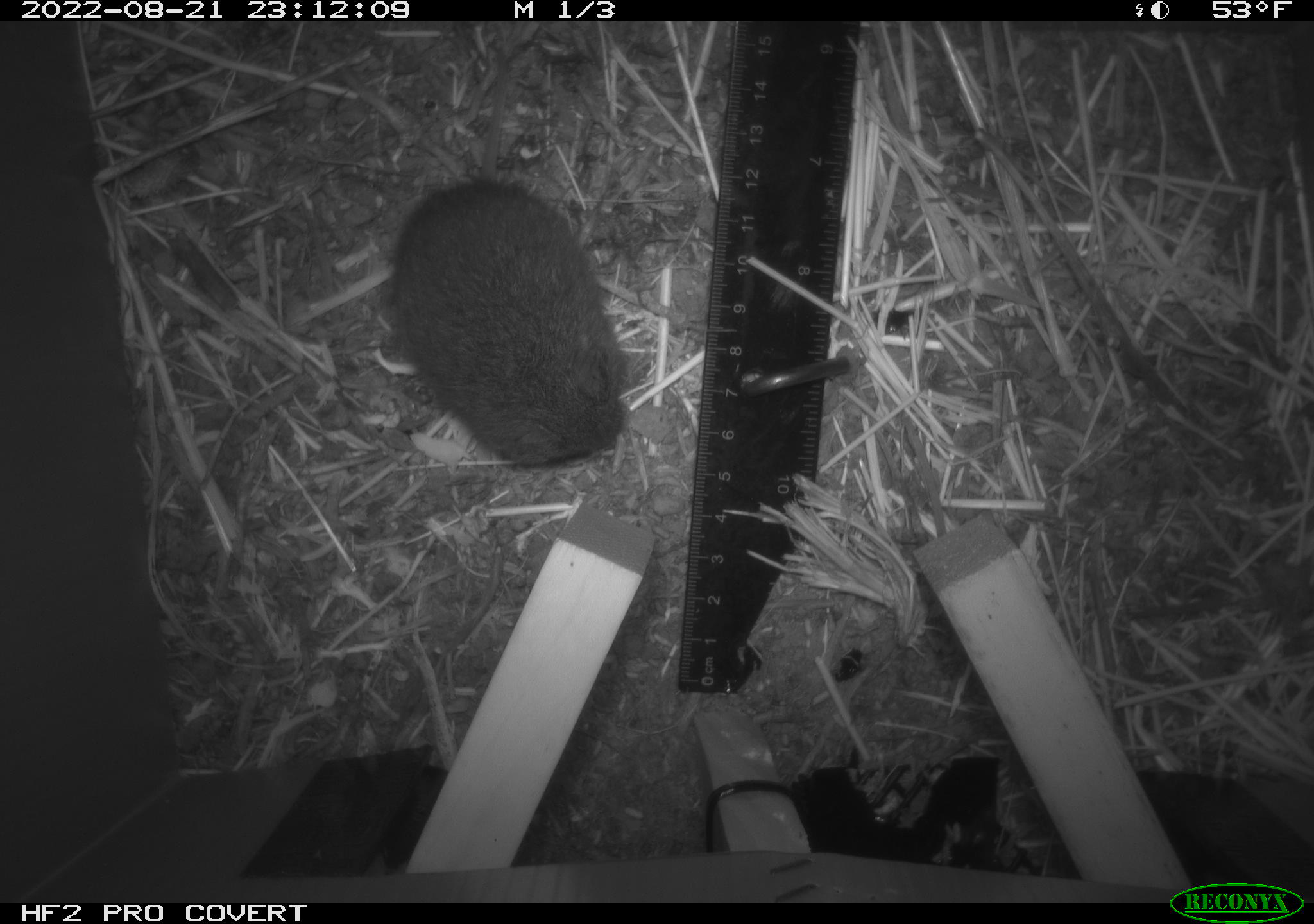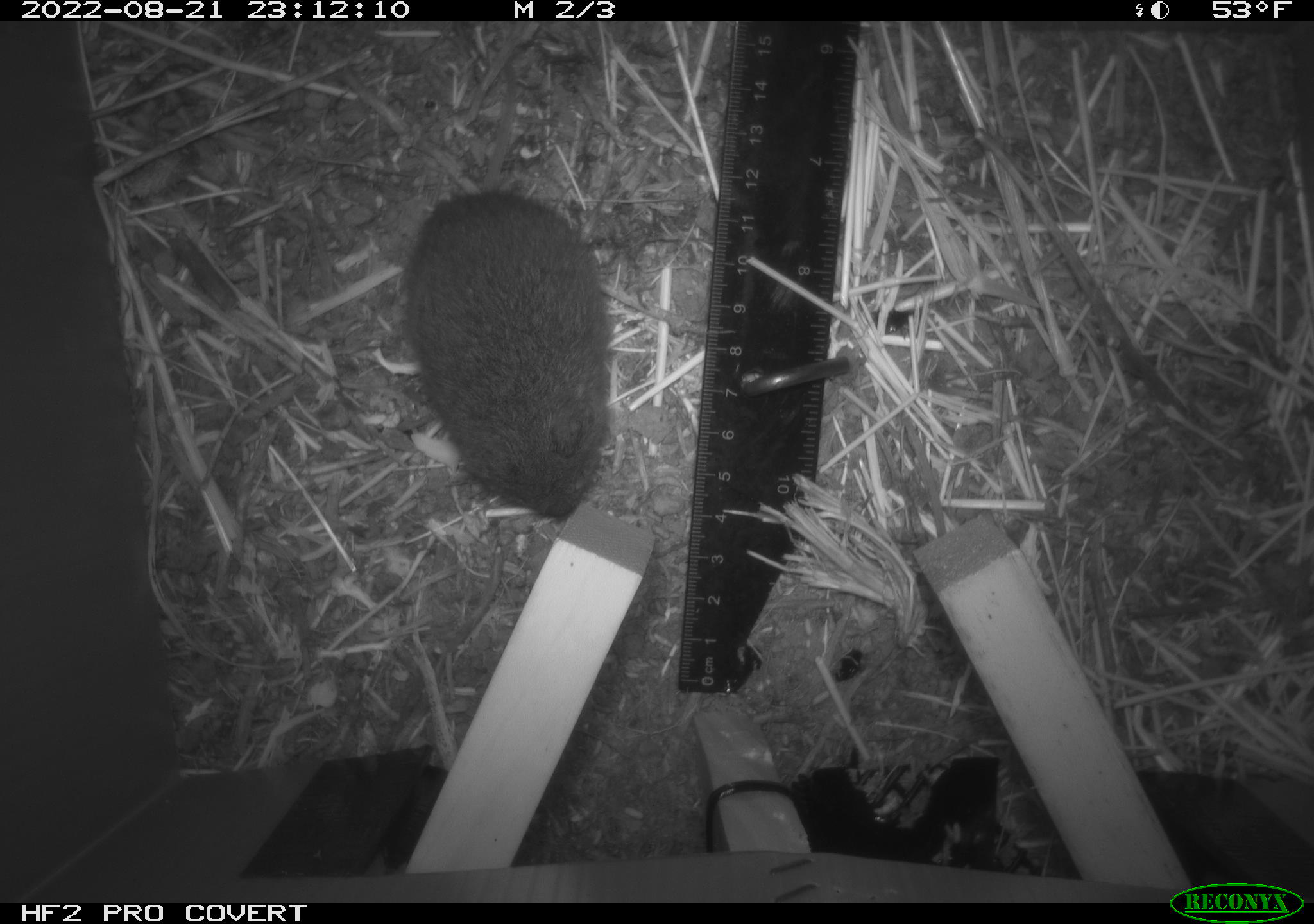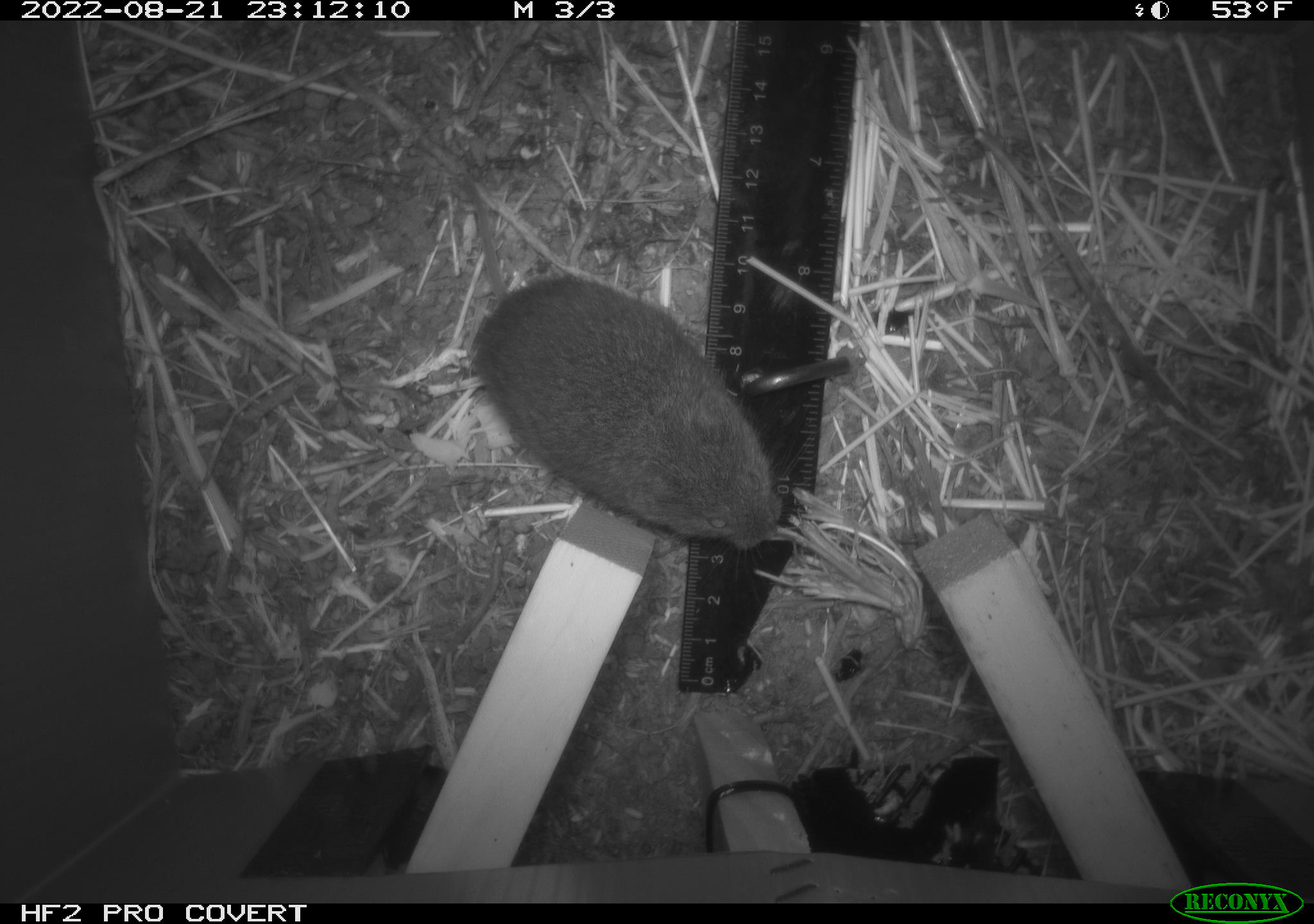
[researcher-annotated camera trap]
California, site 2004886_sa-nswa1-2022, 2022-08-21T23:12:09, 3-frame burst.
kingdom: Animalia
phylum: Chordata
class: Mammalia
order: Rodentia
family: Cricetidae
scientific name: Cricetidae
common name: hamsters, voles, lemmings, and allies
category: cricetidae family